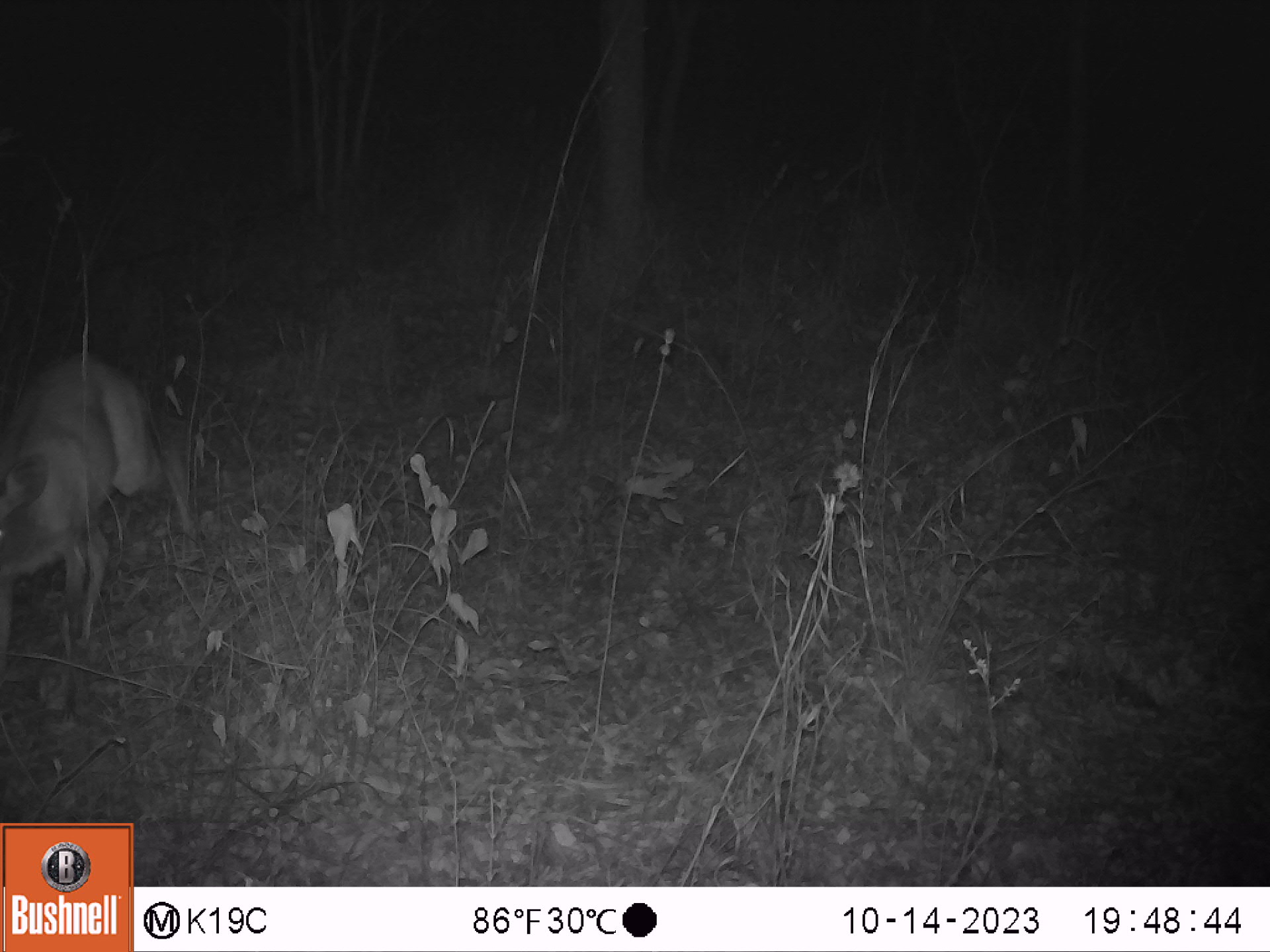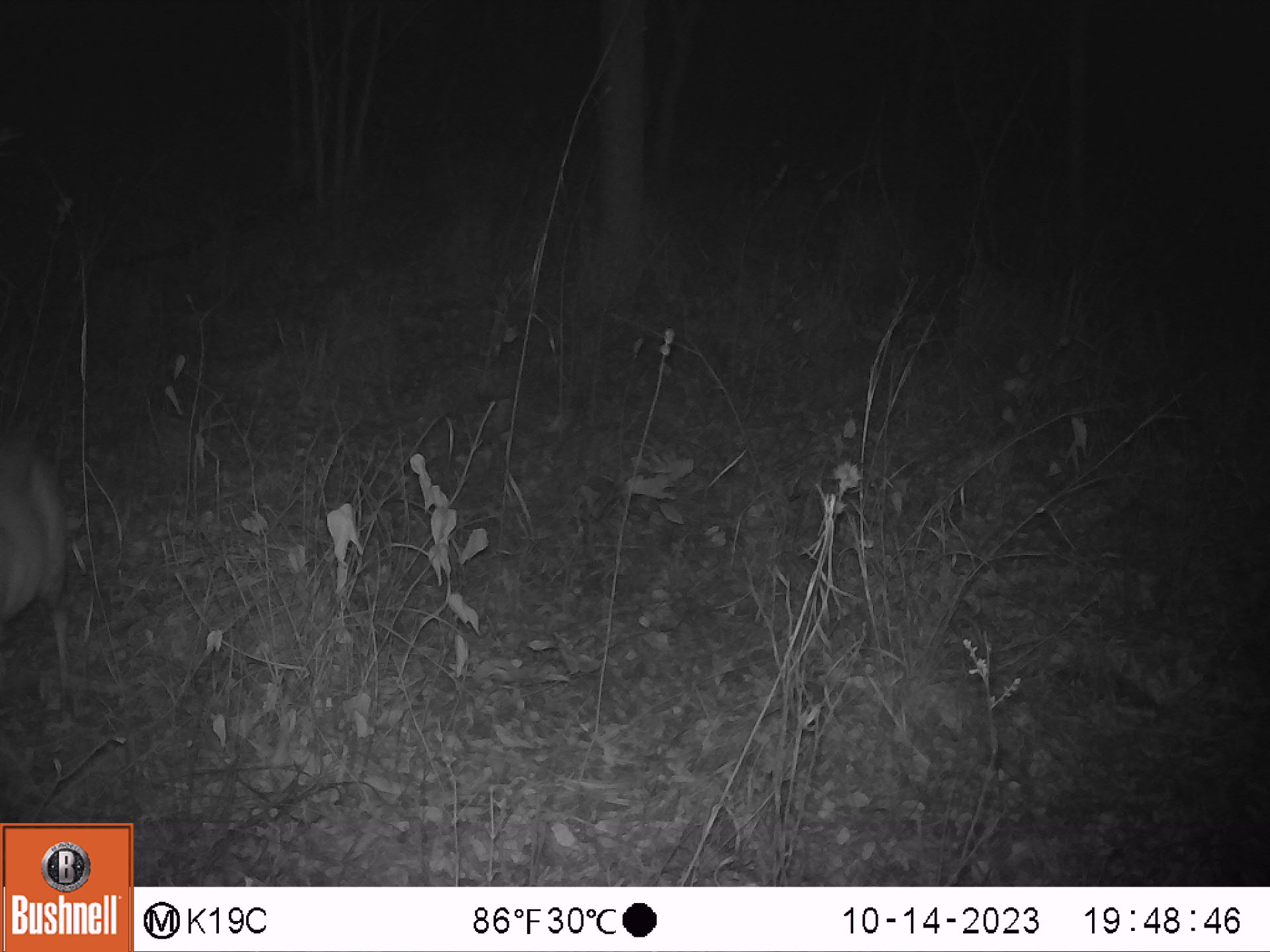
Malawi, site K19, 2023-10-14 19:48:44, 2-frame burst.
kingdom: Animalia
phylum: Chordata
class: Mammalia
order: Artiodactyla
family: Bovidae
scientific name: Antilopinae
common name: small antelope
Small antelope (Antilopinae), count 1.